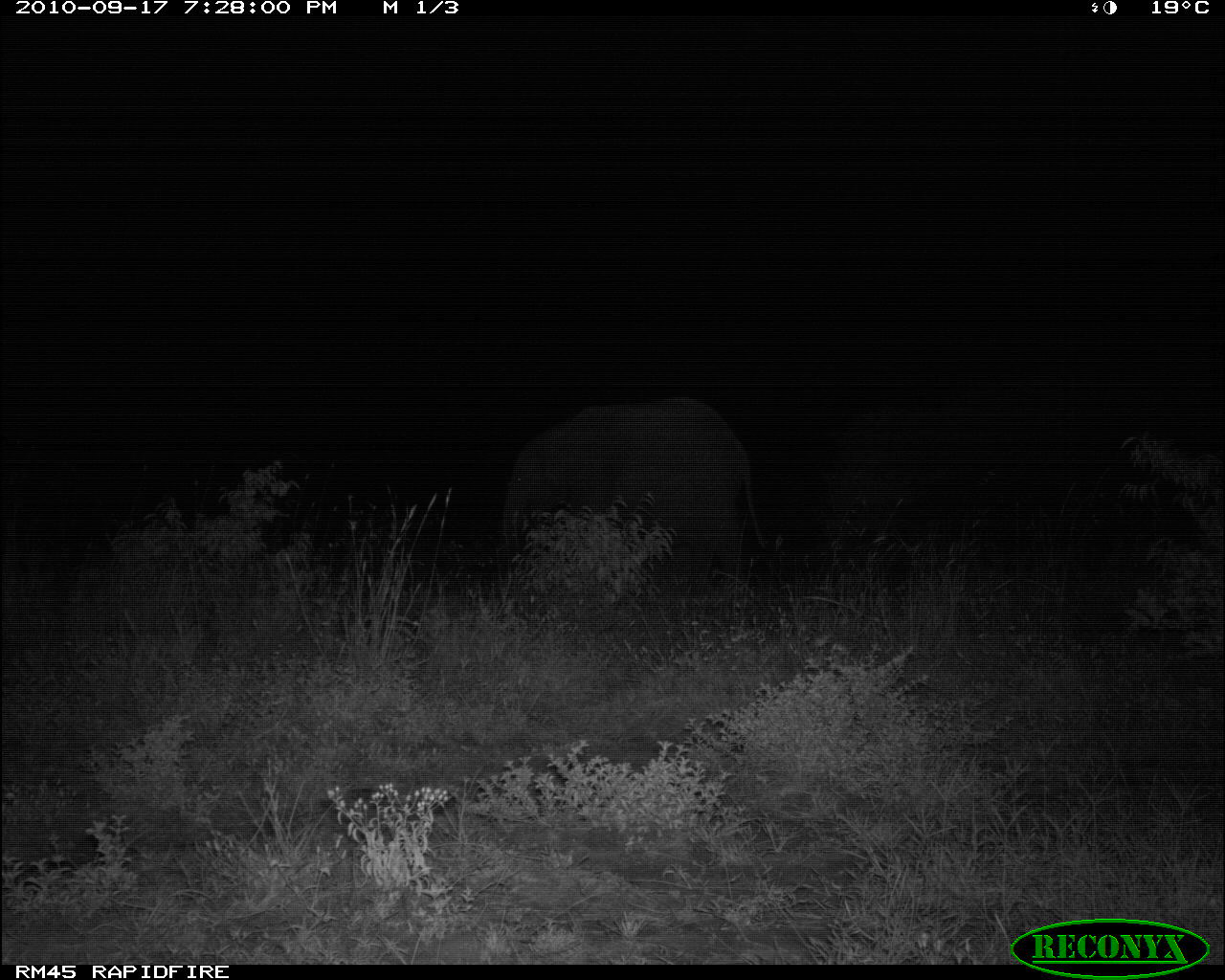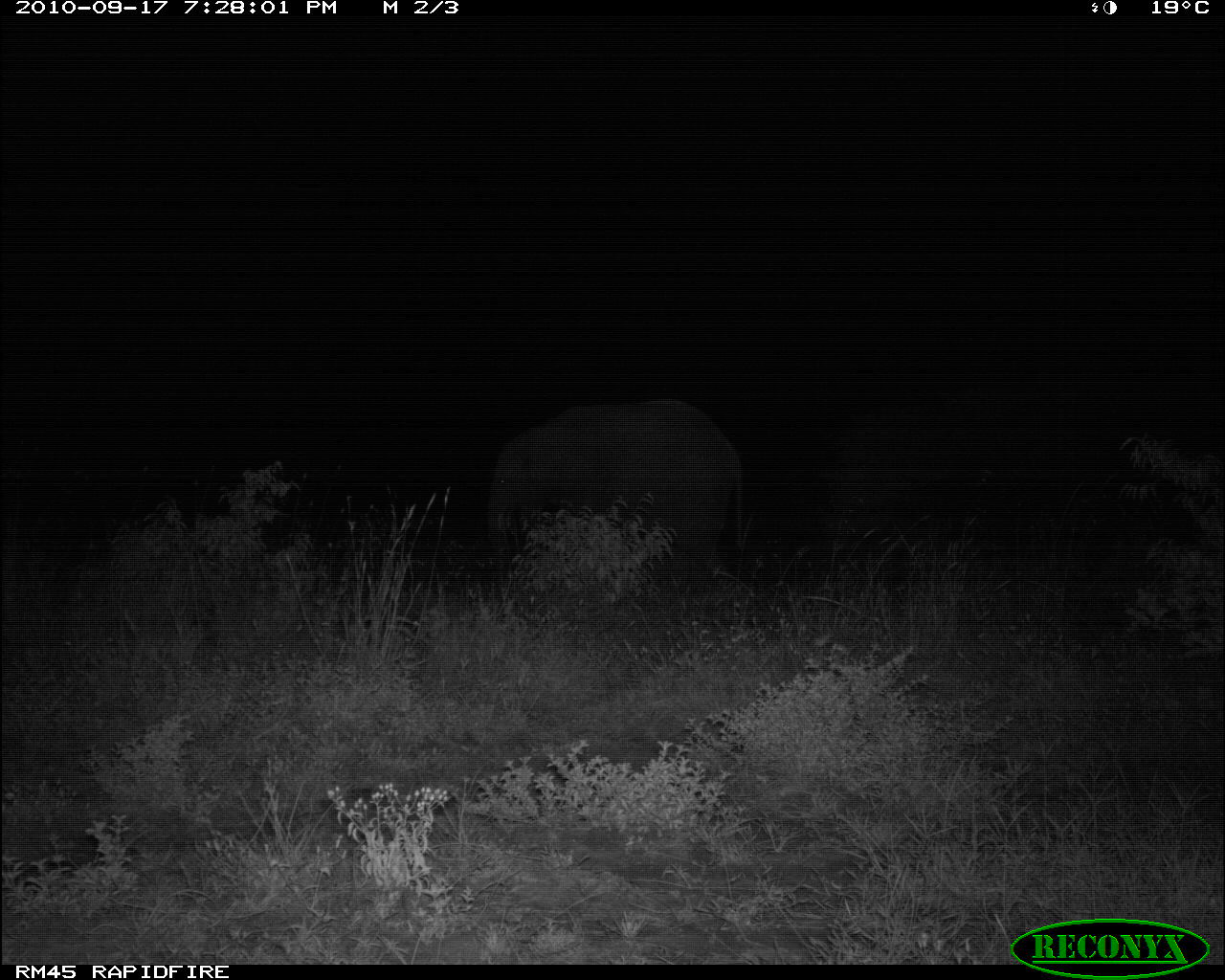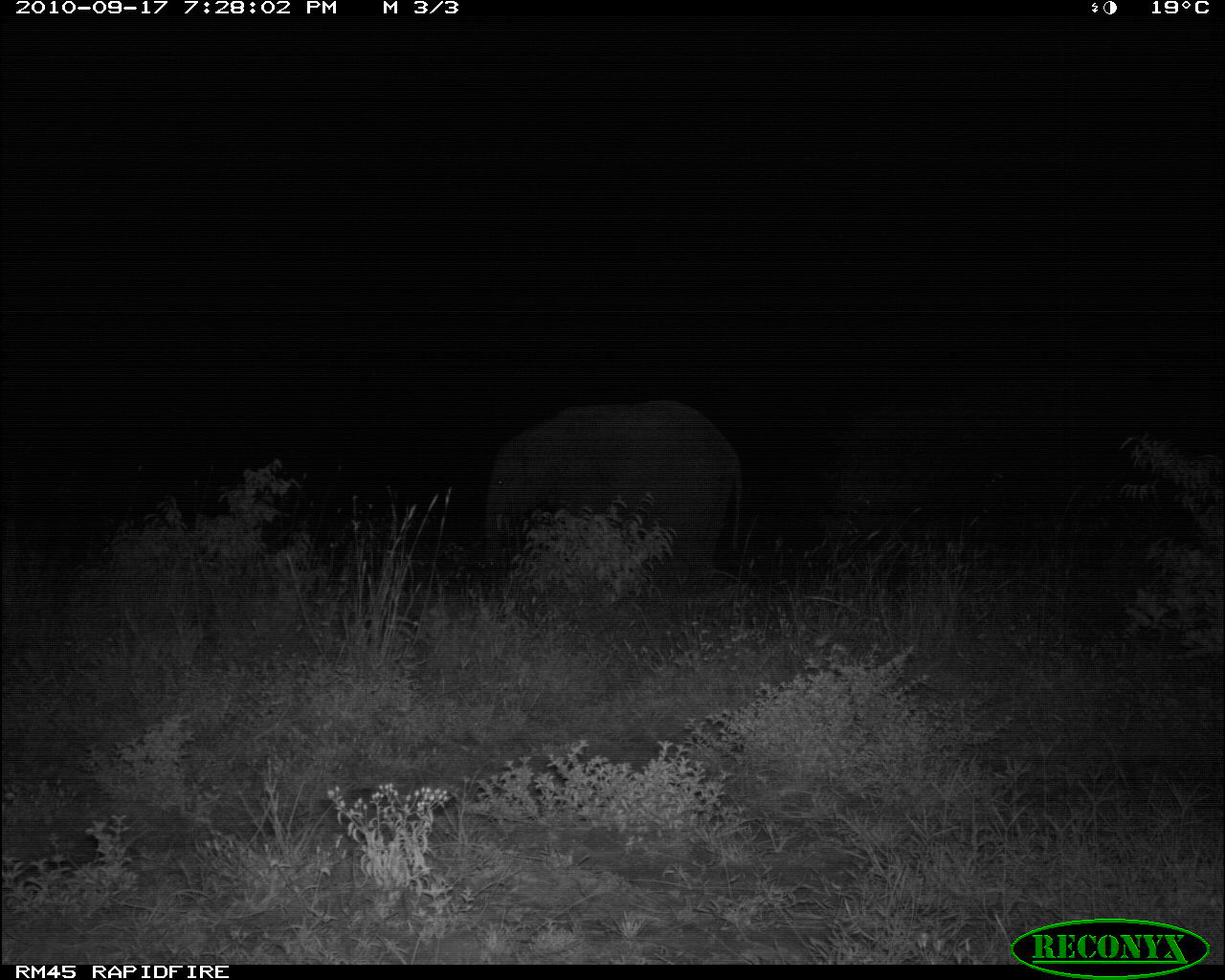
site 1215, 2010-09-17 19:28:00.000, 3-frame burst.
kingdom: Animalia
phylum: Chordata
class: Mammalia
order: Proboscidea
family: Elephantidae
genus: Loxodonta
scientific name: Loxodonta africana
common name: african bush elephant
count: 1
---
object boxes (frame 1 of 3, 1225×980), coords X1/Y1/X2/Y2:
loxodonta africana: 504/394/766/579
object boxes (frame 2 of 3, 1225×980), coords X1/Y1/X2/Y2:
loxodonta africana: 487/397/745/581